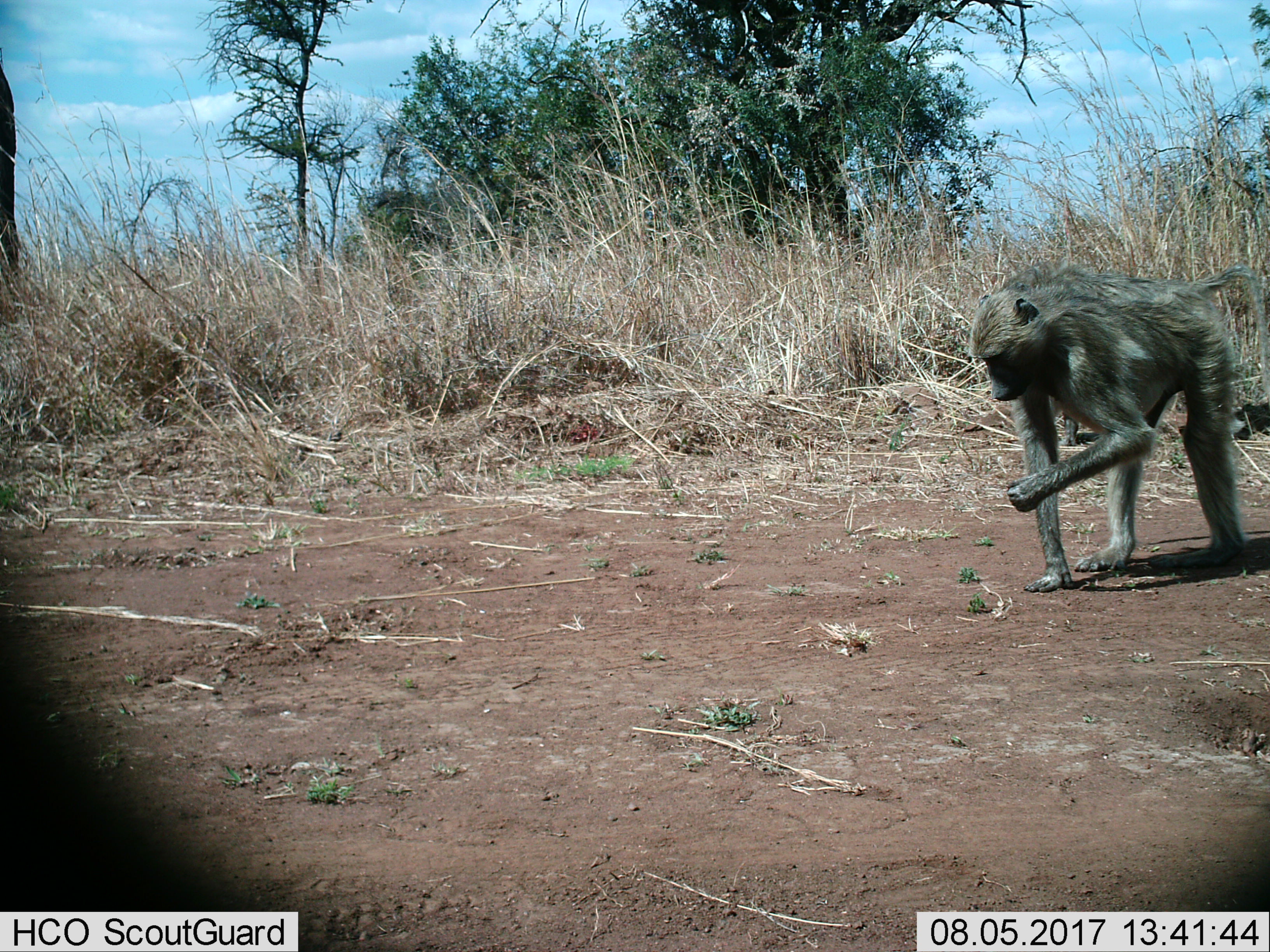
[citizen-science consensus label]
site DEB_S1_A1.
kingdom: Animalia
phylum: Chordata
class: Mammalia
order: Primates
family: Cercopithecidae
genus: Papio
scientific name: Papio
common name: baboon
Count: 1.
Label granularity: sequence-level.